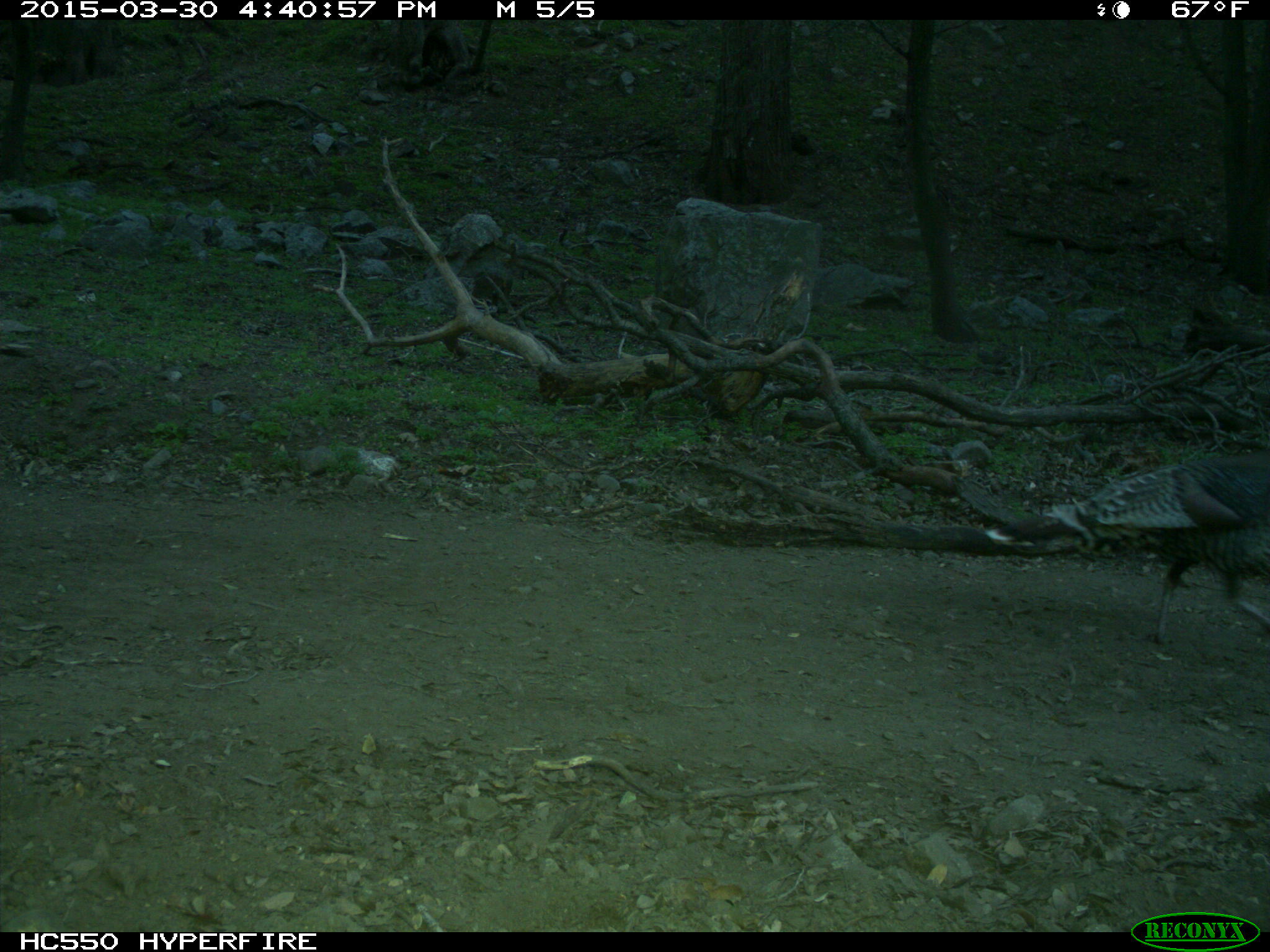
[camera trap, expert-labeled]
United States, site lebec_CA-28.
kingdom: Animalia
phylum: Chordata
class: Aves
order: Galliformes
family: Phasianidae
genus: Meleagris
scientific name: Meleagris gallopavo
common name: wild turkey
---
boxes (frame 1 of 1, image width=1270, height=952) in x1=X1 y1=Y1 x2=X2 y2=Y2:
animal: x1=984 y1=451 x2=1270 y2=647